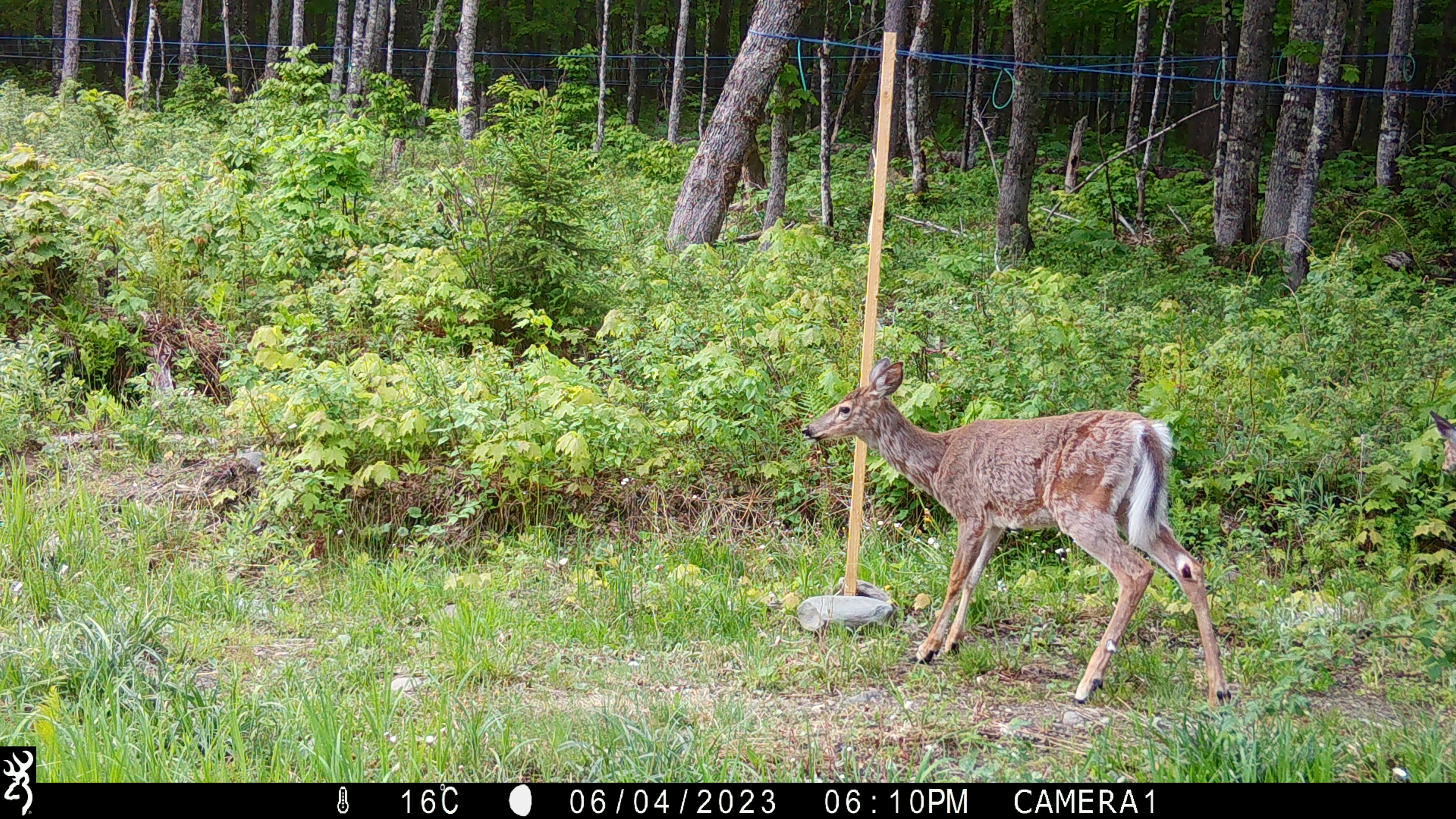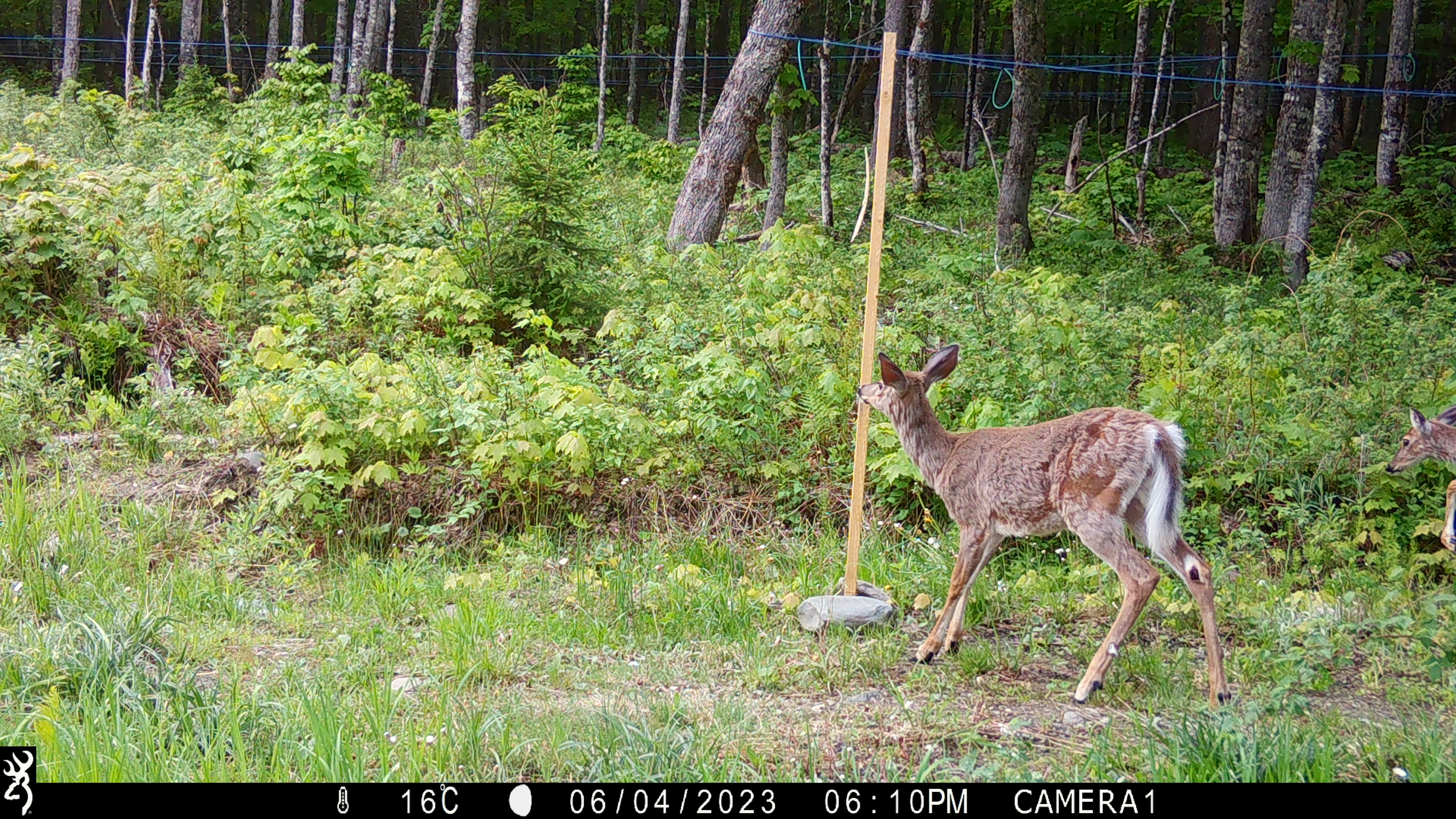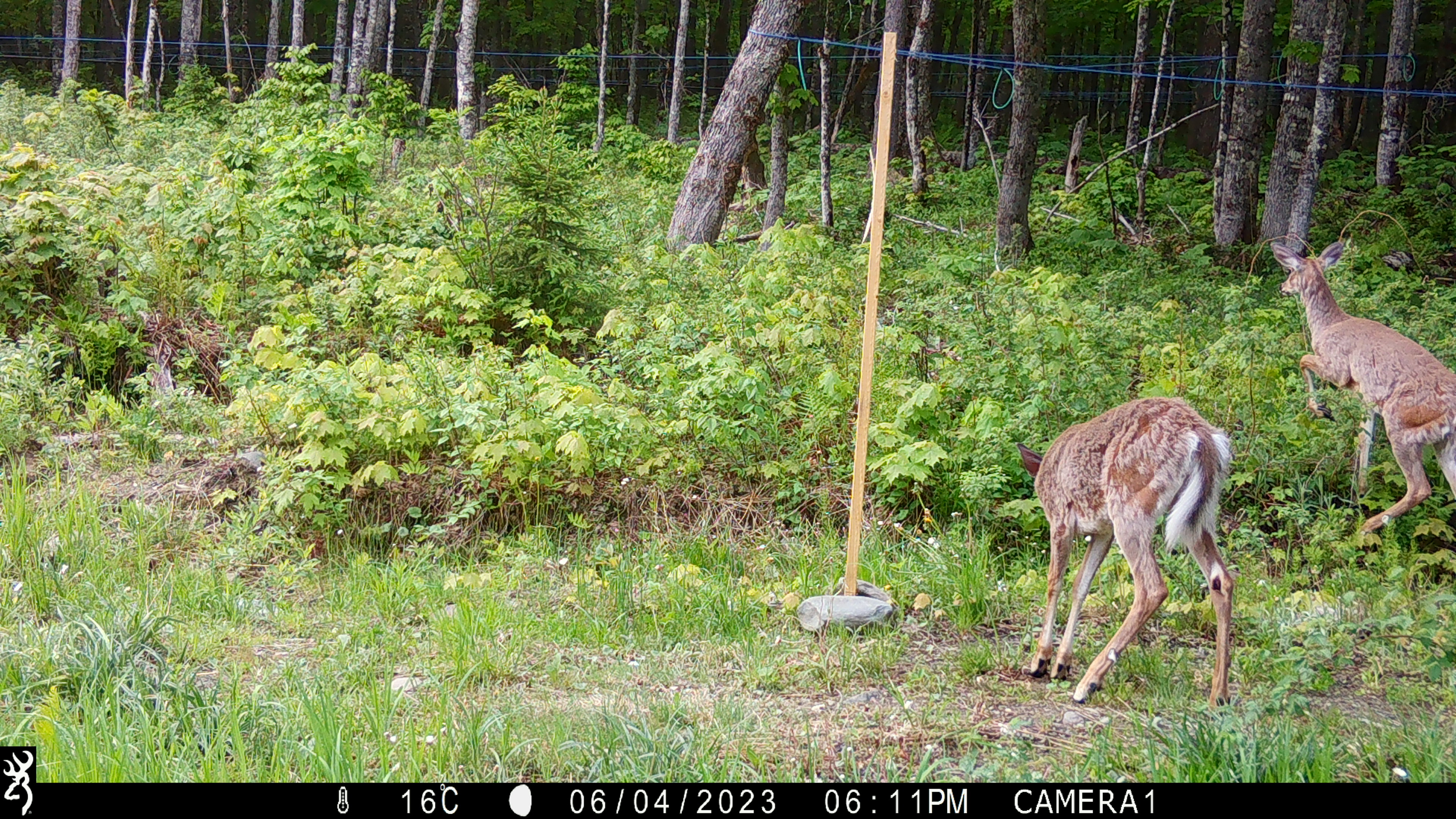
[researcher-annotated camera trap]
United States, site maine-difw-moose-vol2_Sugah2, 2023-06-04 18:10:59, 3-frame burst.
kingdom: Animalia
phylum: Chordata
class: Mammalia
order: Artiodactyla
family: Cervidae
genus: Odocoileus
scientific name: Odocoileus virginianus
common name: white-tailed deer